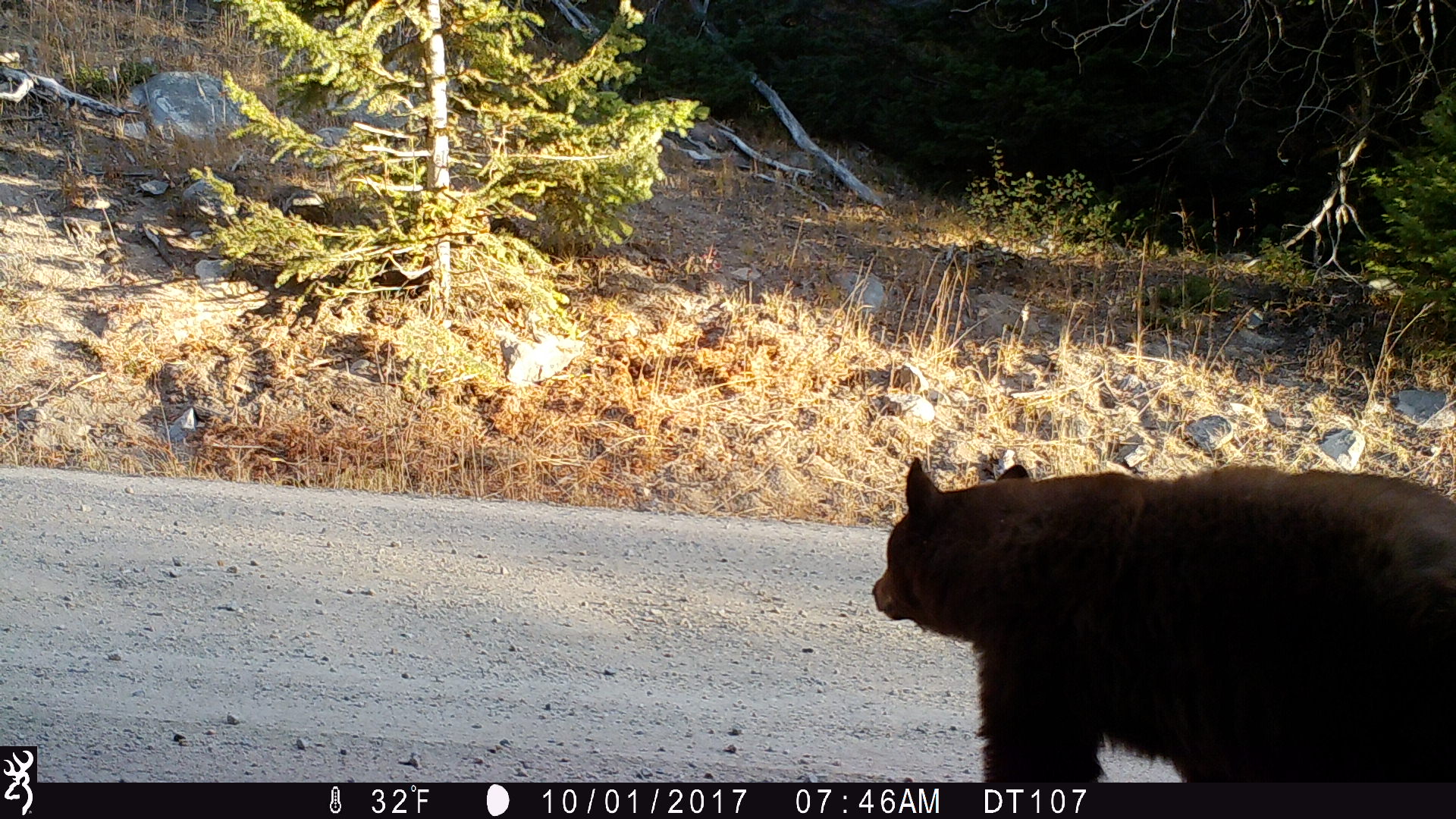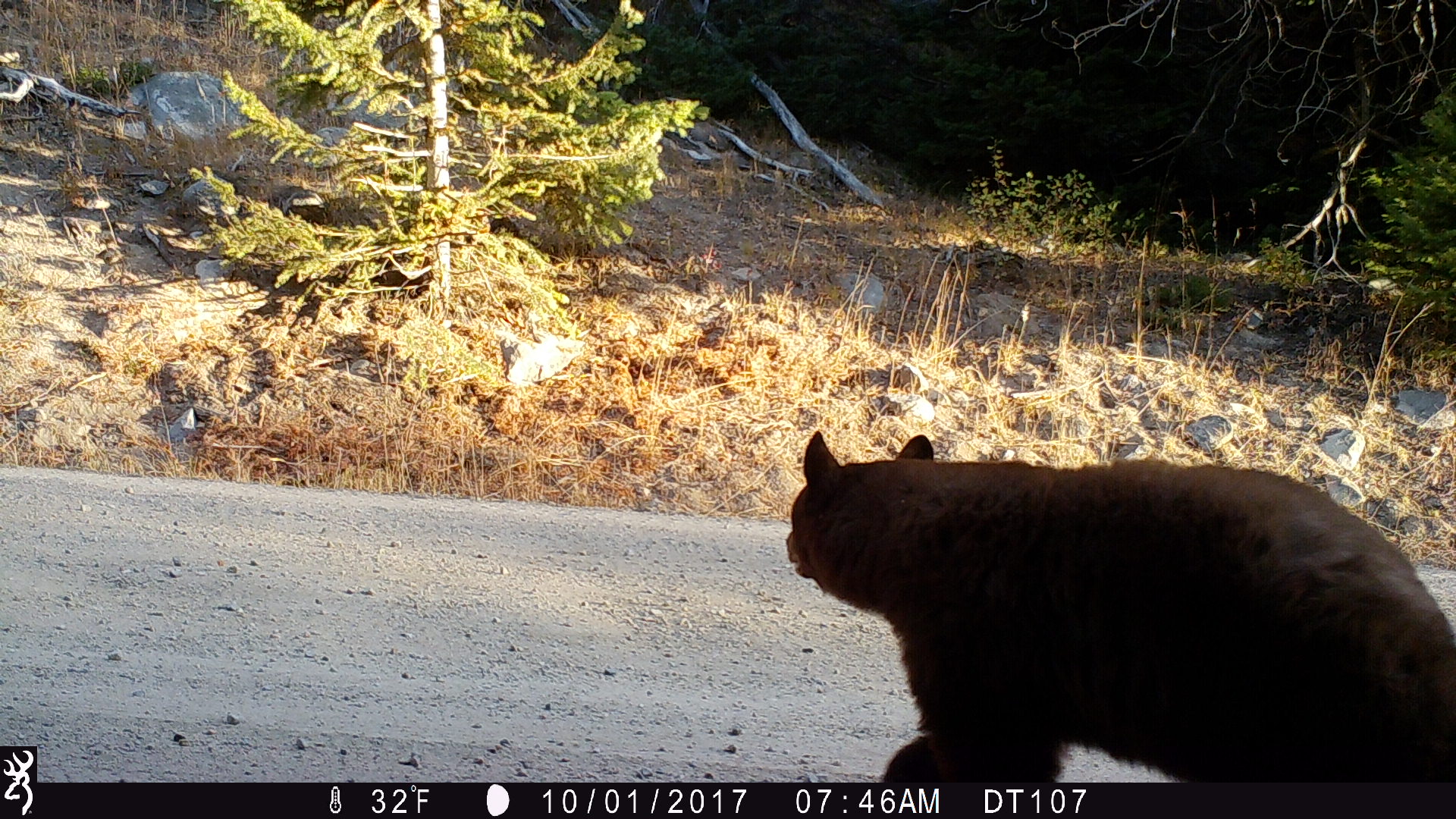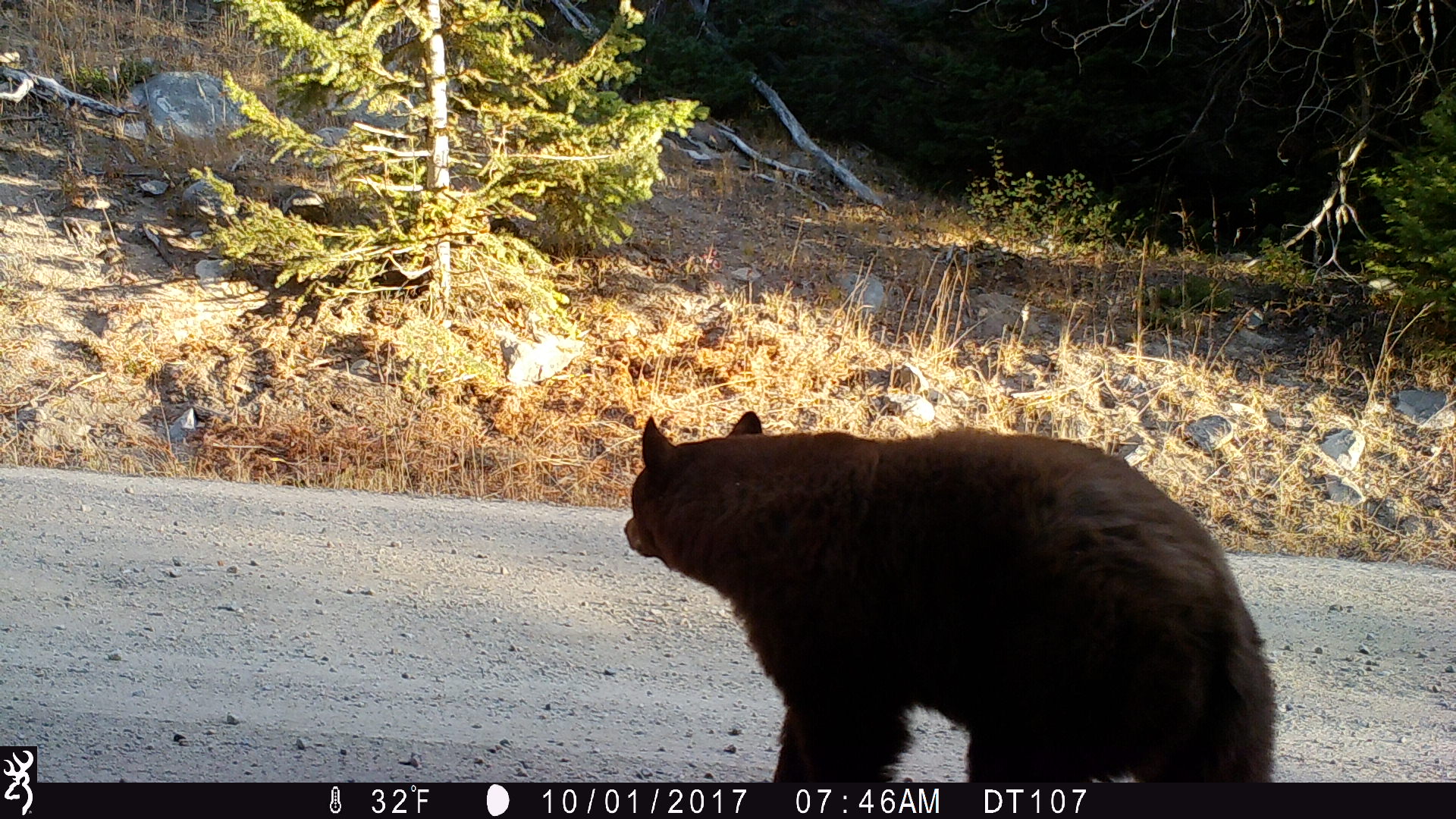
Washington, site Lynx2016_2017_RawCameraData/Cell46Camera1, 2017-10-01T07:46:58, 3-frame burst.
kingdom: Animalia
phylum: Chordata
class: Mammalia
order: Carnivora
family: Ursidae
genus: Ursus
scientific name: Ursus americanus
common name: american black bear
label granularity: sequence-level